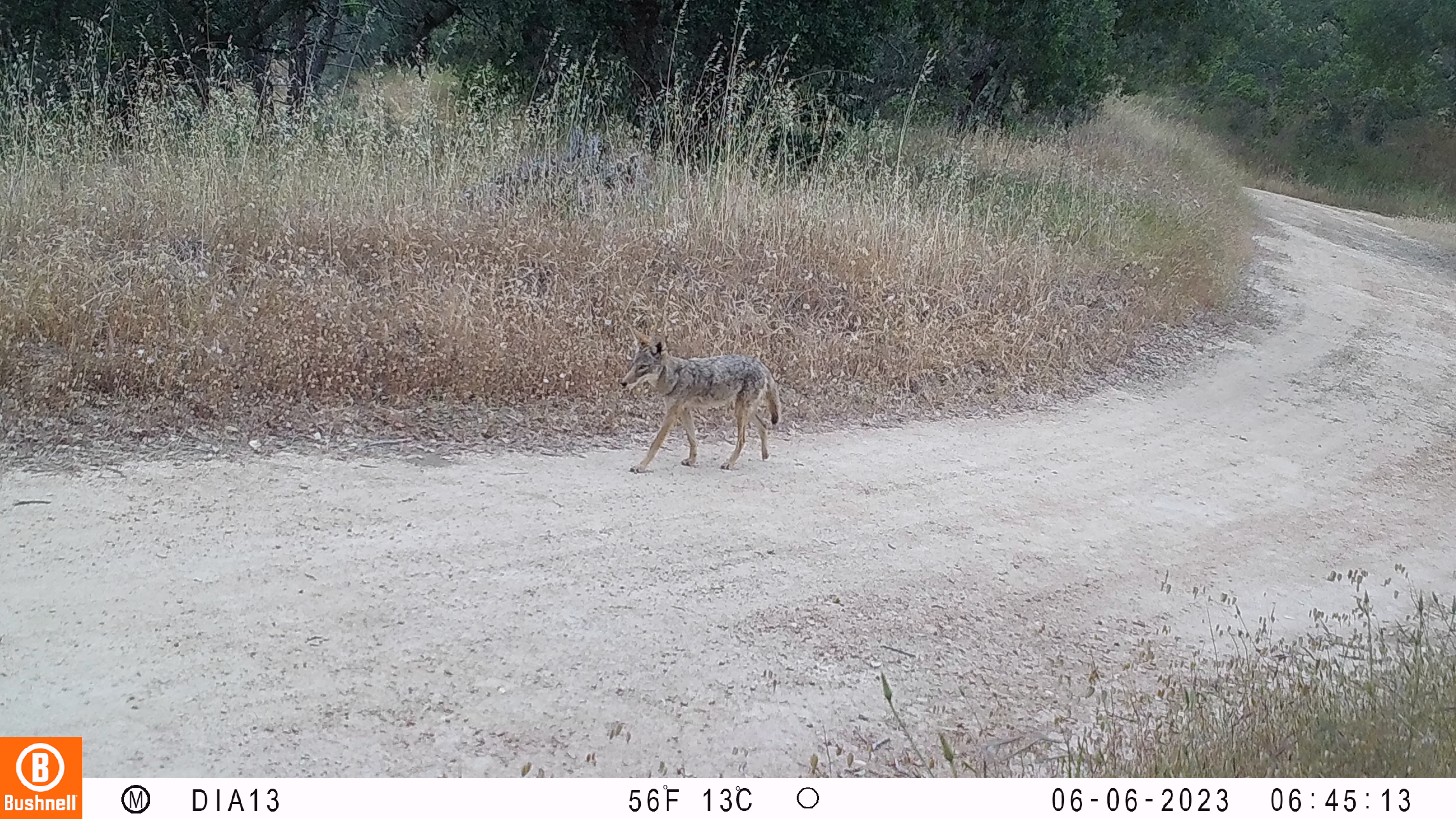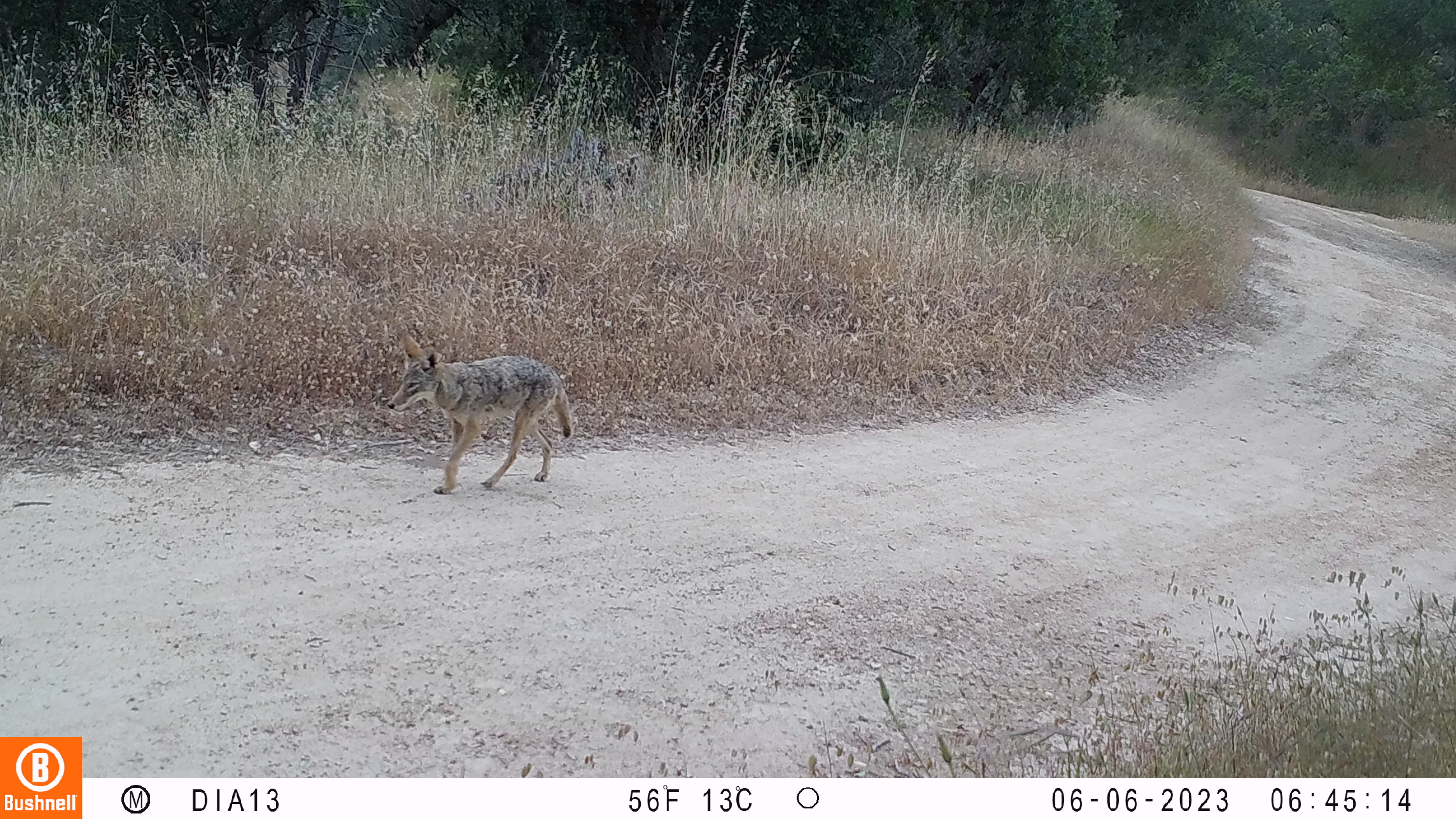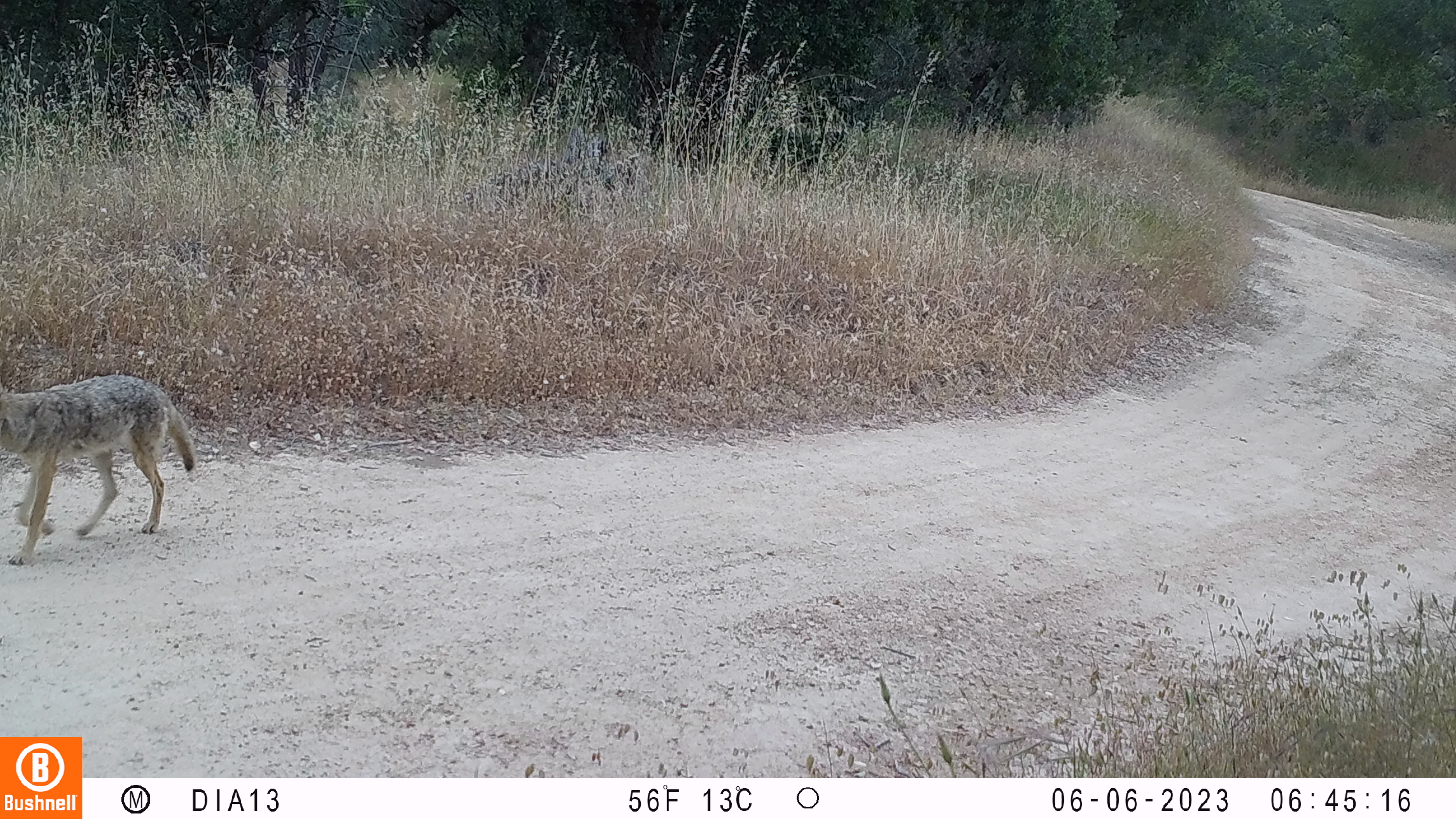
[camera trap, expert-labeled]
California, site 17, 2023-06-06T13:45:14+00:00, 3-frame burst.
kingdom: Animalia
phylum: Chordata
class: Mammalia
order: Carnivora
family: Canidae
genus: Canis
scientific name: Canis latrans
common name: coyote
Coyote (Canis latrans).